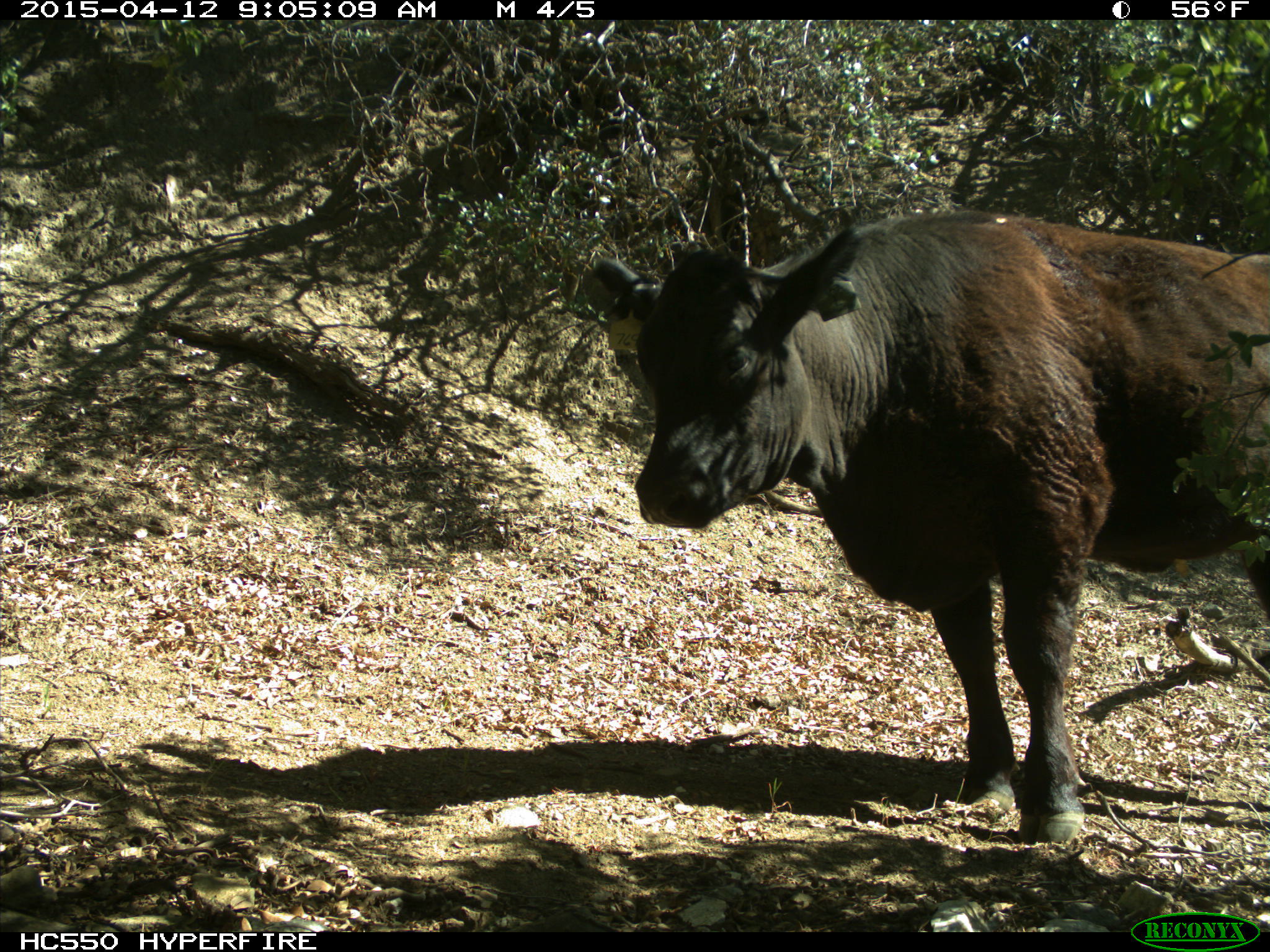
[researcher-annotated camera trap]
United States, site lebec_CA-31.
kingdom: Animalia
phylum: Chordata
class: Mammalia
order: Artiodactyla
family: Bovidae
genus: Bos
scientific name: Bos taurus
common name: domestic cow